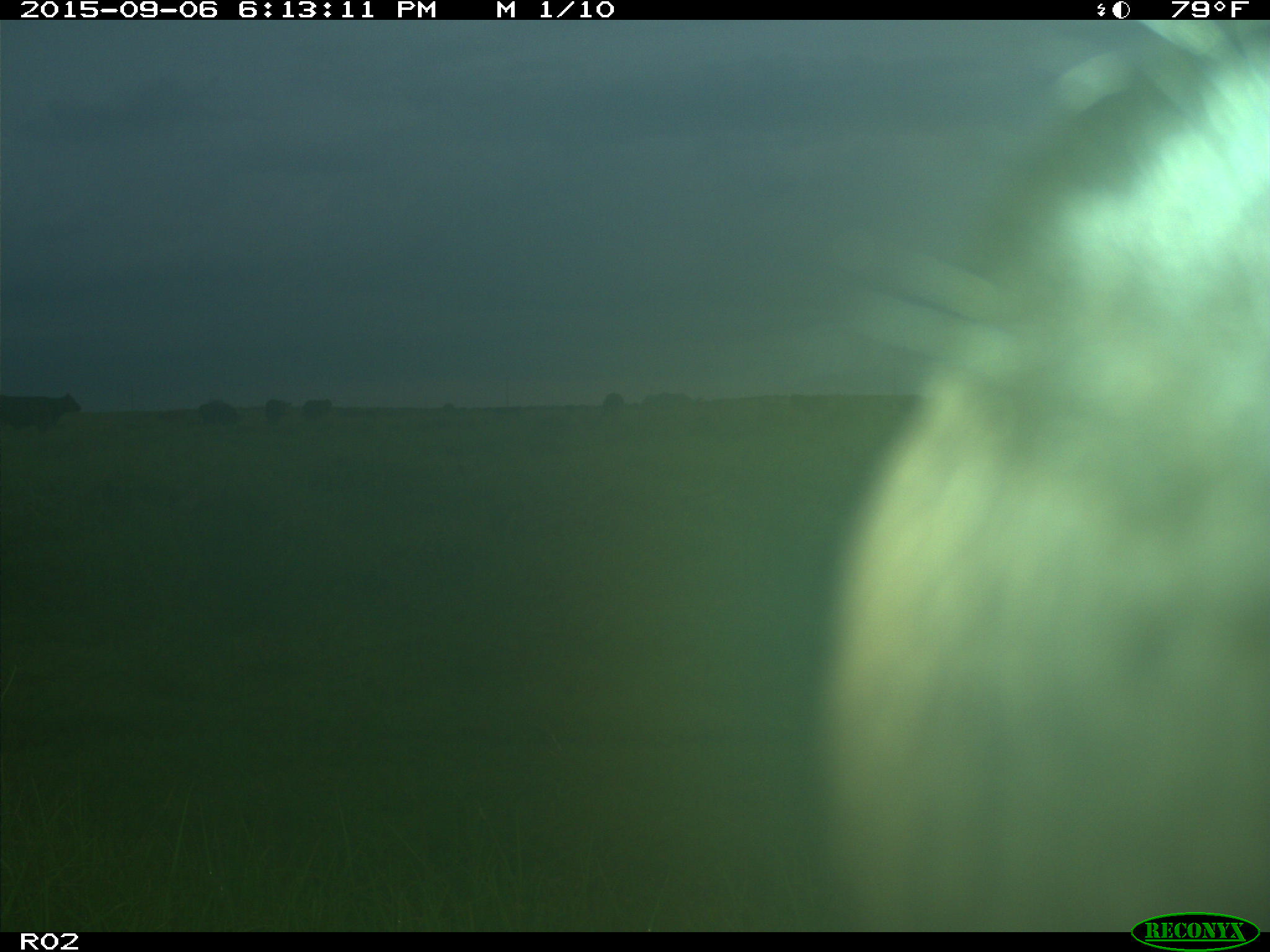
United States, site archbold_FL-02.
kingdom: Animalia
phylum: Chordata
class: Mammalia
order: Artiodactyla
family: Bovidae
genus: Bos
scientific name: Bos taurus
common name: domestic cow